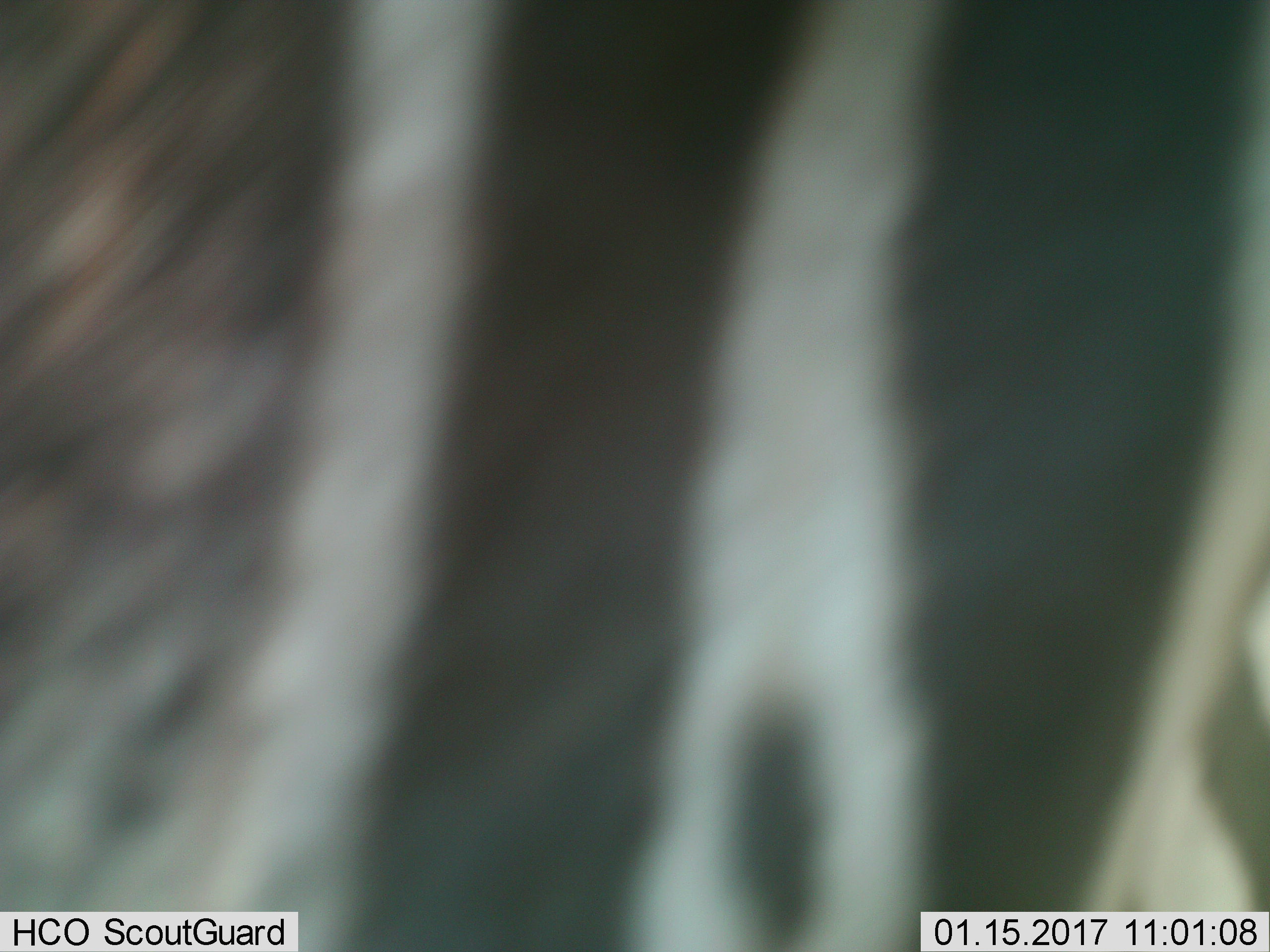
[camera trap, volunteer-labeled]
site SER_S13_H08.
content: unidentified animal